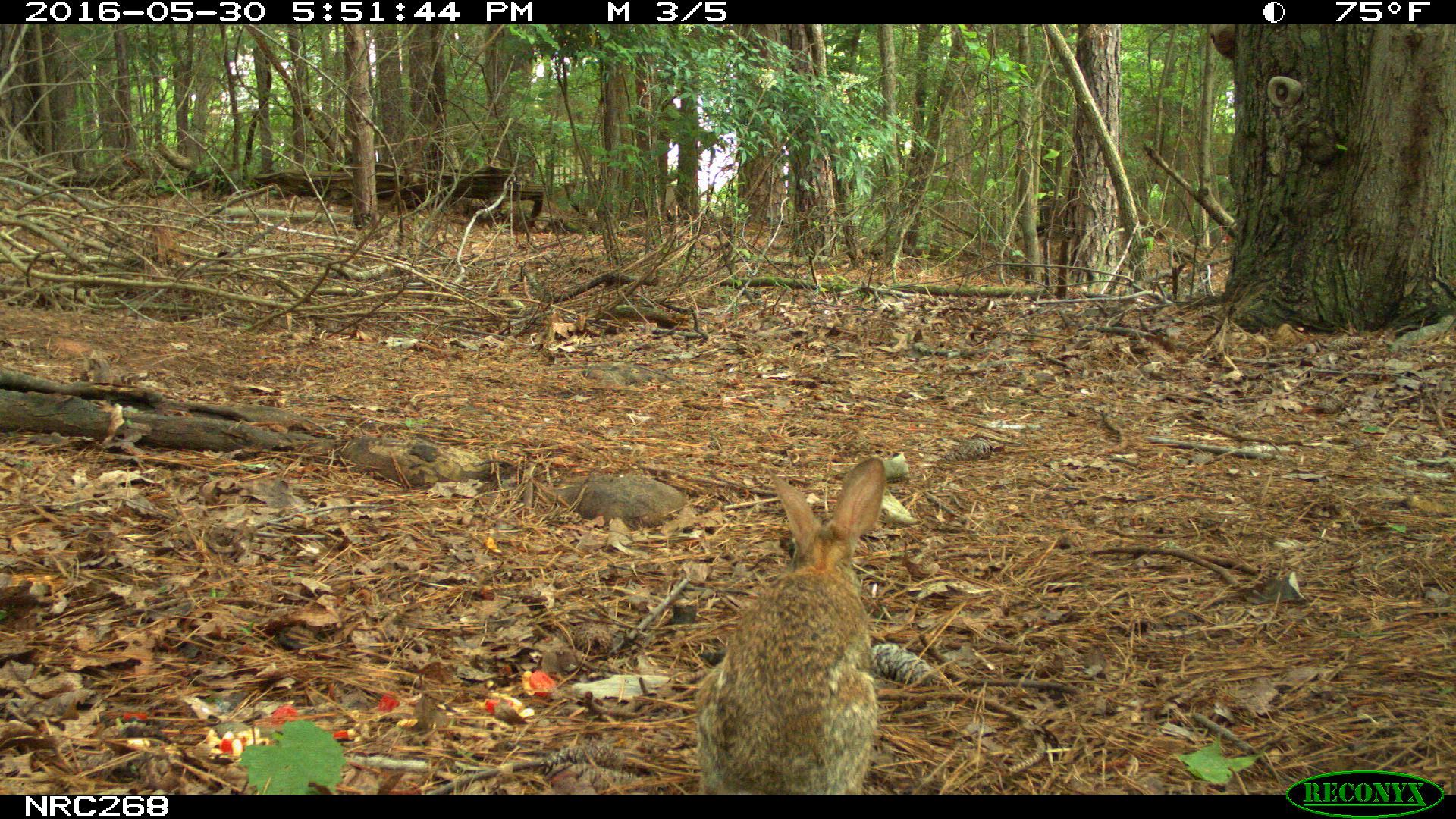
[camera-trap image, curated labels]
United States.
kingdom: Animalia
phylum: Chordata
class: Mammalia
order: Lagomorpha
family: Leporidae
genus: Sylvilagus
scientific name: Sylvilagus floridanus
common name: eastern cottontail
Eastern Cottontail (Sylvilagus floridanus).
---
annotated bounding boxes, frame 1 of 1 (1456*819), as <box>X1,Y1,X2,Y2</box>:
Eastern Cottontail: <box>671,445,926,792</box>